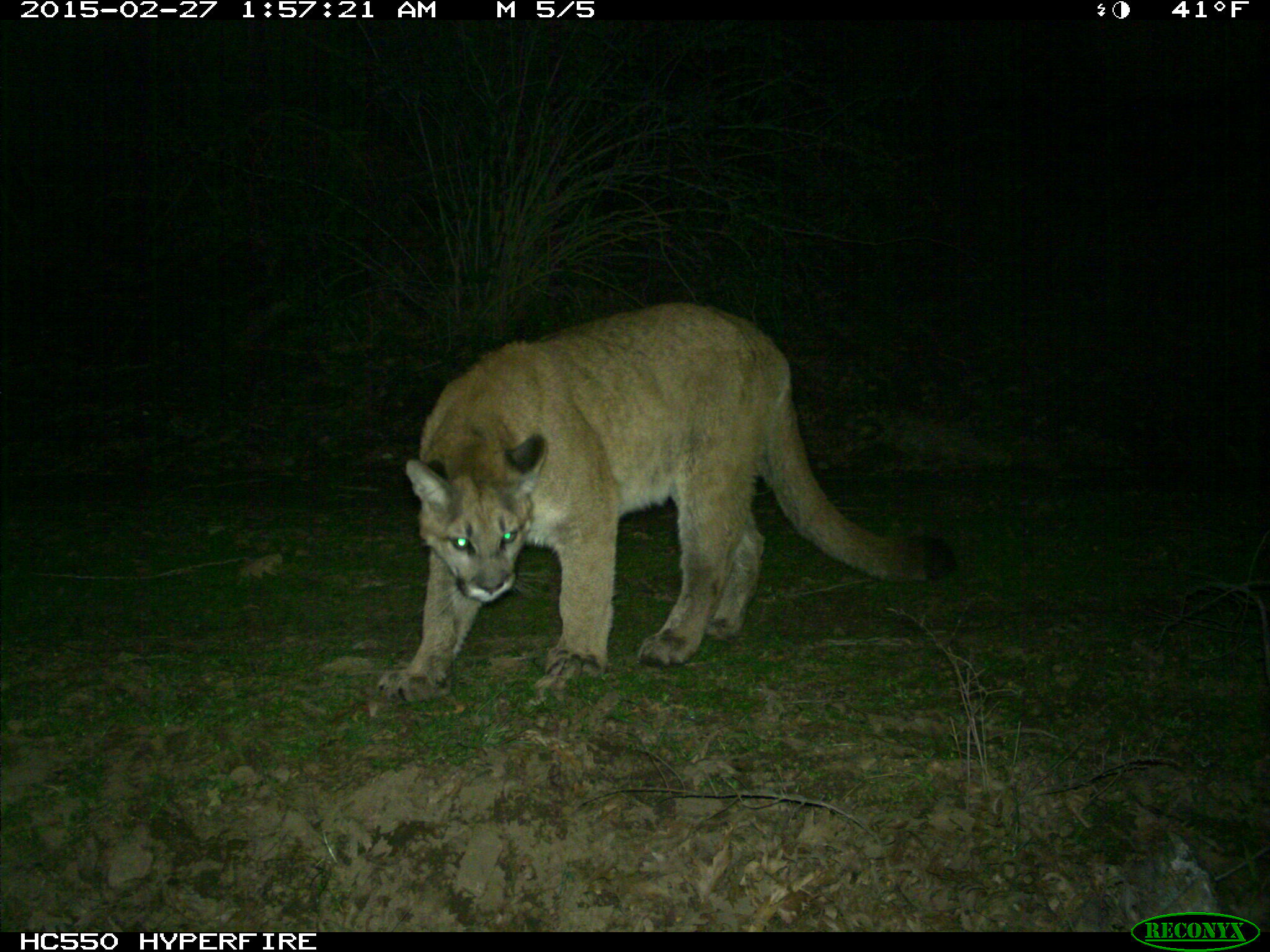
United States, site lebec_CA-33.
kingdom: Animalia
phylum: Chordata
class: Mammalia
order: Carnivora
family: Felidae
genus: Puma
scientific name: Puma concolor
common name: mountain lion